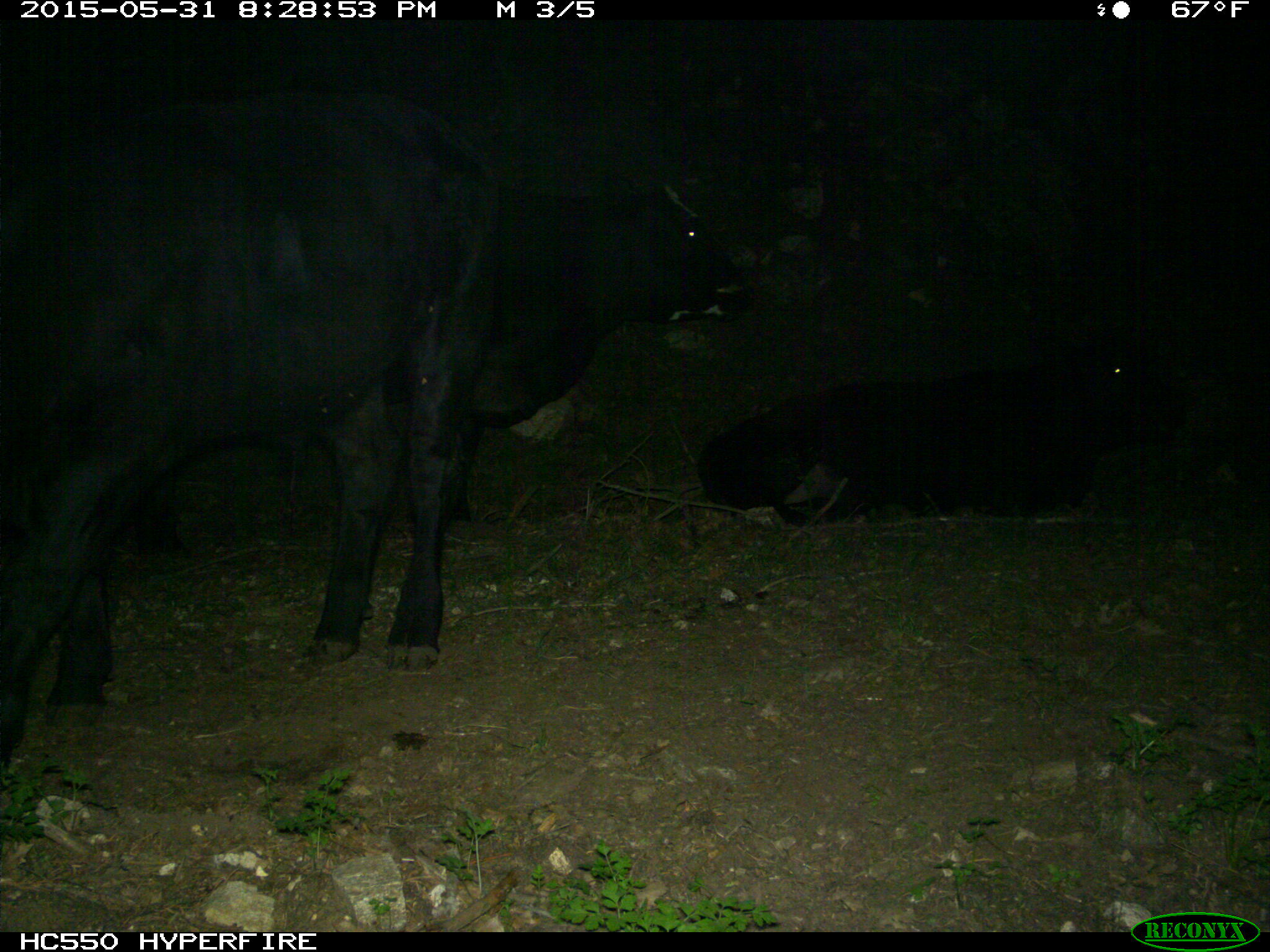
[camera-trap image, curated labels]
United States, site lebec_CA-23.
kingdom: Animalia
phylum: Chordata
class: Mammalia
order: Artiodactyla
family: Bovidae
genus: Bos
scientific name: Bos taurus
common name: domestic cow